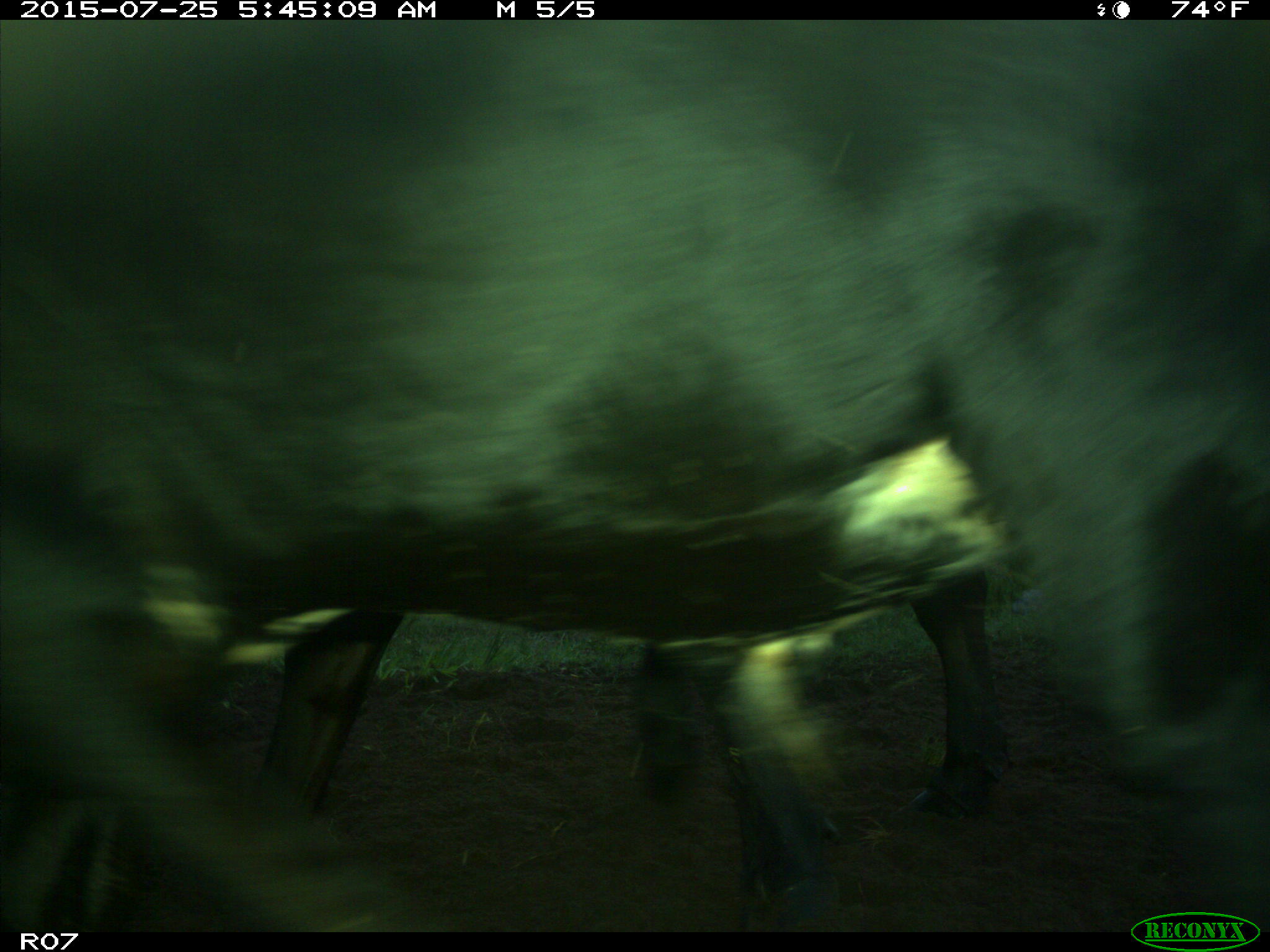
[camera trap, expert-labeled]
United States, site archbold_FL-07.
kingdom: Animalia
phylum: Chordata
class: Mammalia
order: Artiodactyla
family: Bovidae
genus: Bos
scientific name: Bos taurus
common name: domestic cow